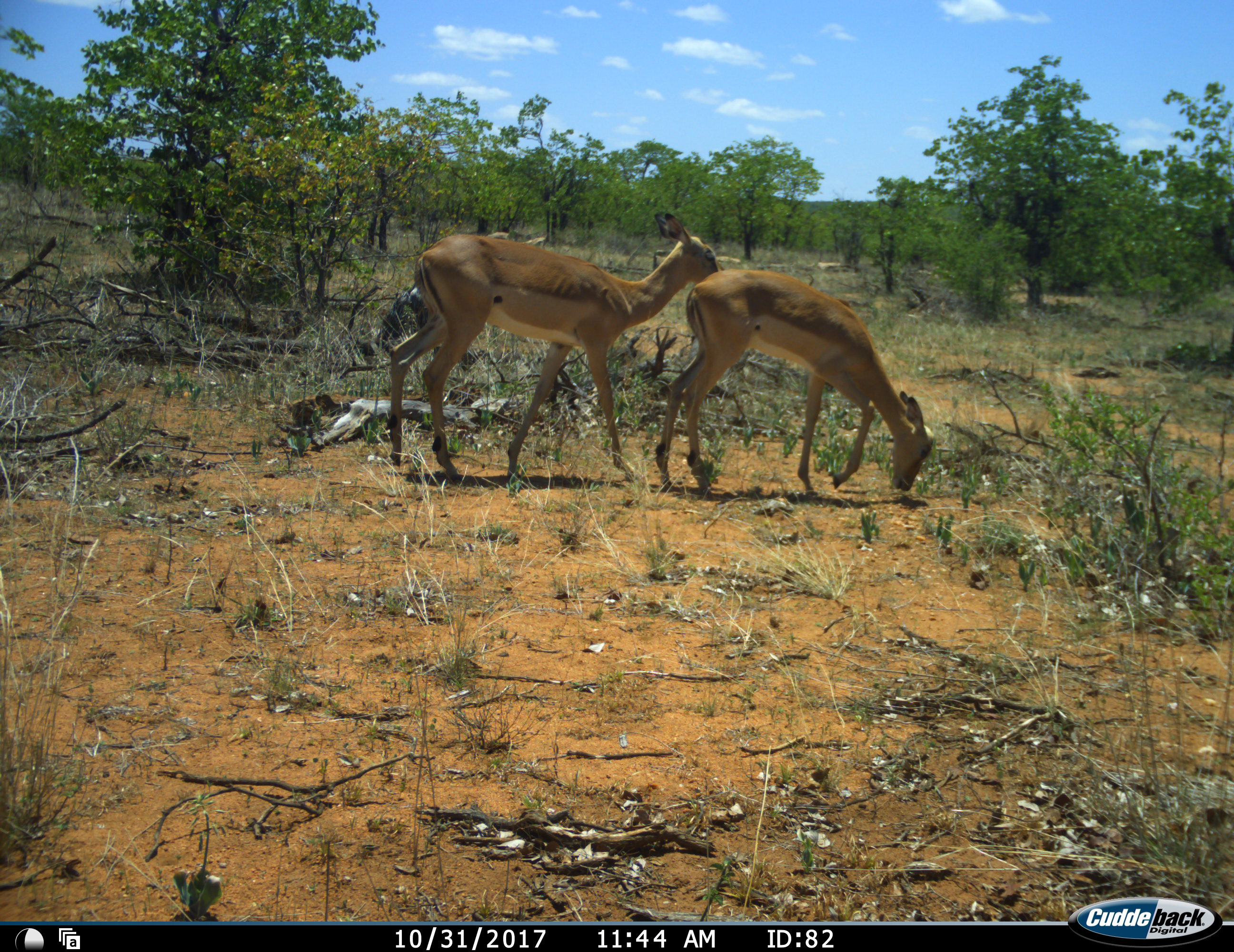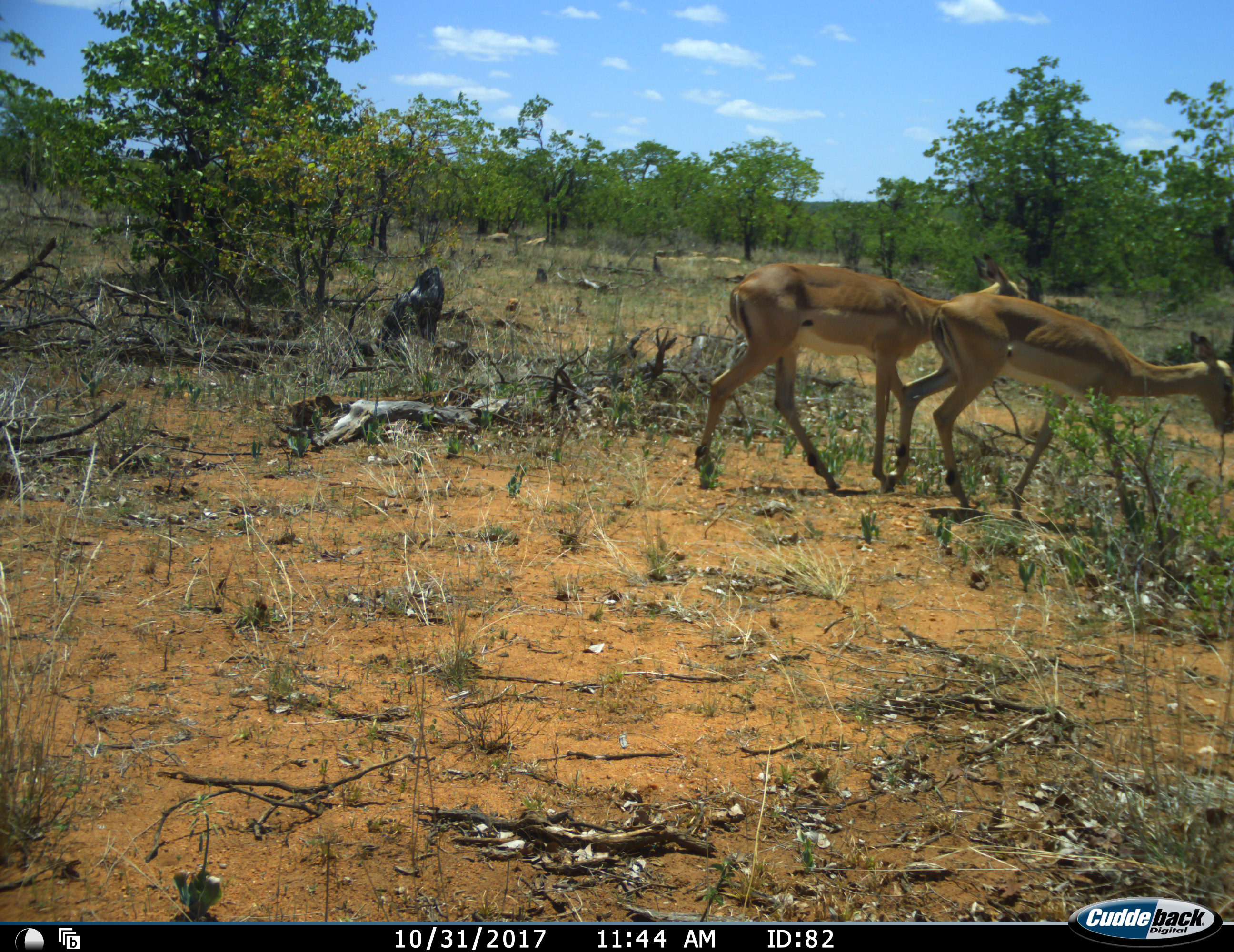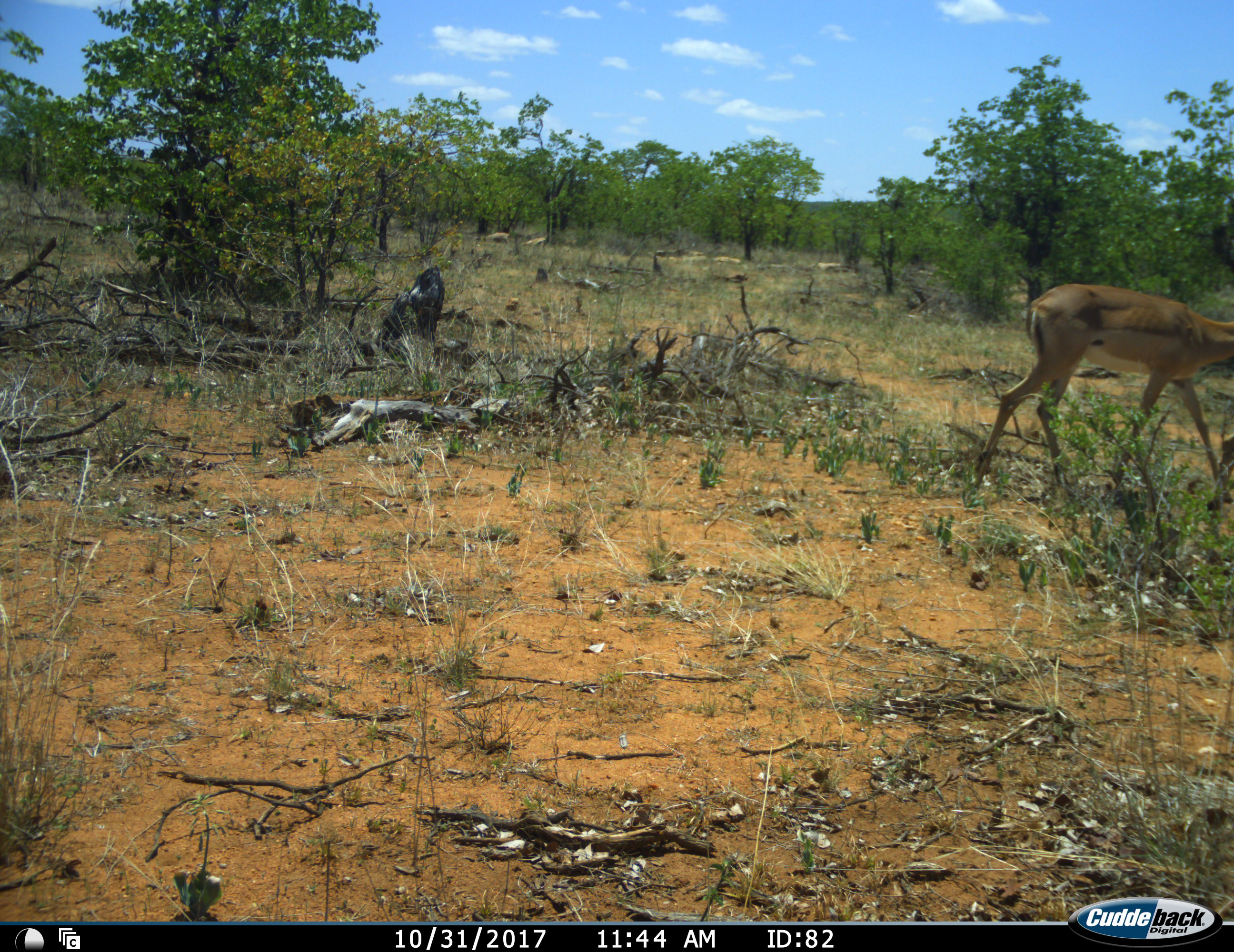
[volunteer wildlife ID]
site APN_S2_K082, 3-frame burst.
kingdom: Animalia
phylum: Chordata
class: Mammalia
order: Artiodactyla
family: Bovidae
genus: Aepyceros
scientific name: Aepyceros melampus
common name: impala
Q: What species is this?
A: Impala (Aepyceros melampus).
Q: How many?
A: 2.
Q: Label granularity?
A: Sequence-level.